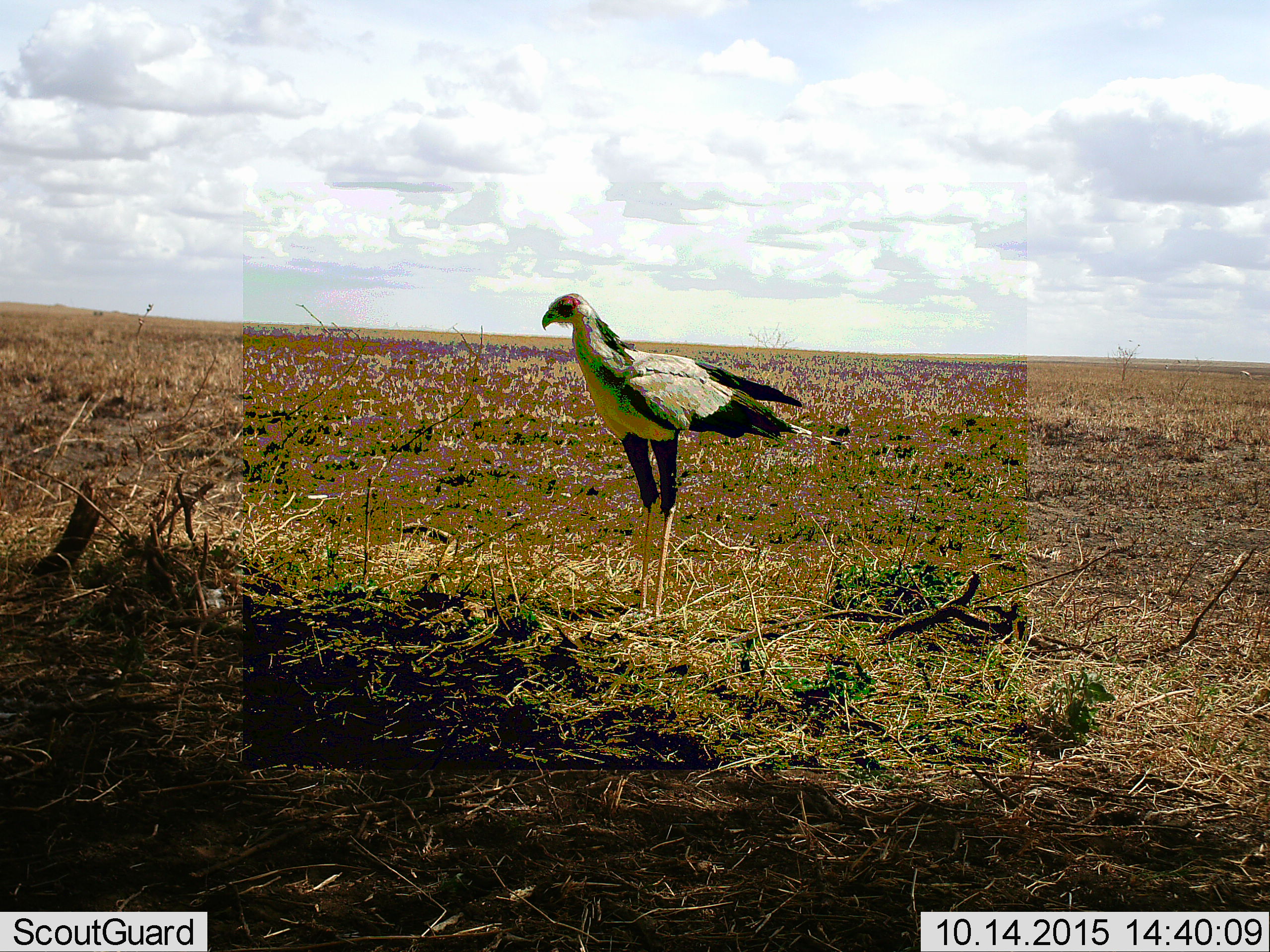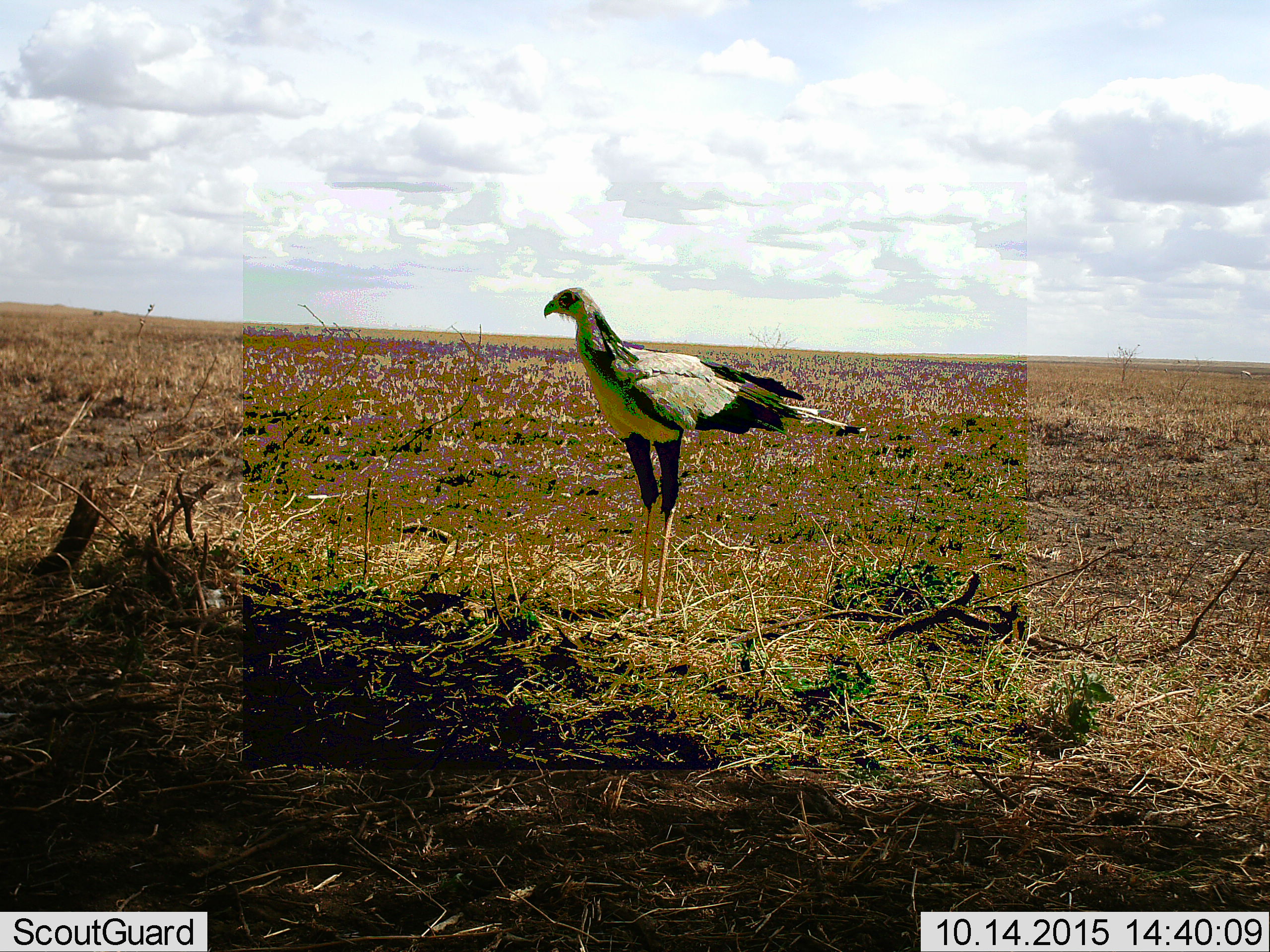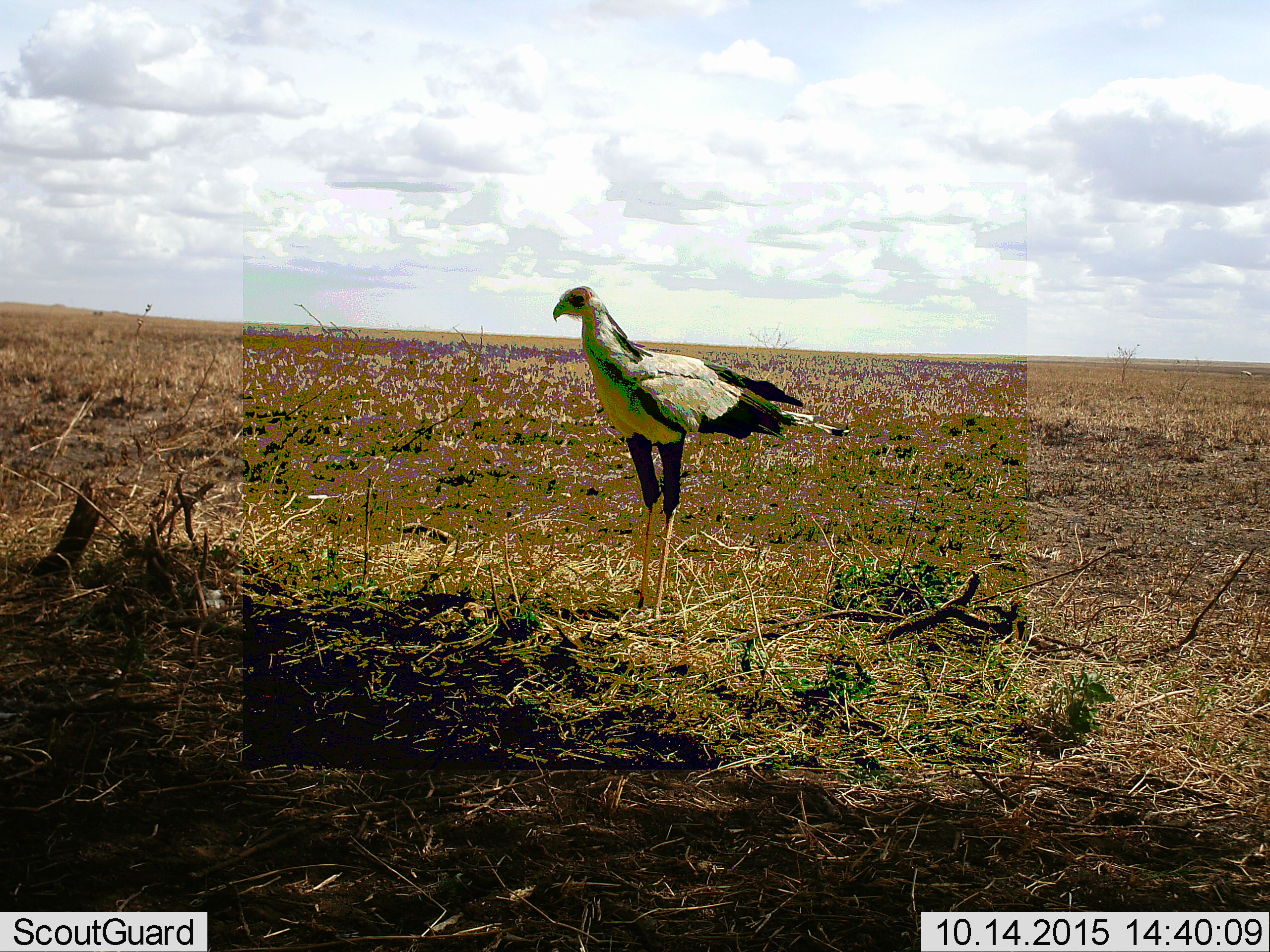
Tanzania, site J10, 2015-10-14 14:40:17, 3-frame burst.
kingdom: Animalia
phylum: Chordata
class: Aves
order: Accipitriformes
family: Sagittariidae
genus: Sagittarius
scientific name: Sagittarius serpentarius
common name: secretary bird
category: secretarybird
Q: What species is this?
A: Secretarybird (secretary bird) (Sagittarius serpentarius).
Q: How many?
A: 1.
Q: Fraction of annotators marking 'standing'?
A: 100%.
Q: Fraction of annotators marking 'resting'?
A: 0%.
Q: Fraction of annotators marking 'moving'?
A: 0%.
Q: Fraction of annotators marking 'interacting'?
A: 0%.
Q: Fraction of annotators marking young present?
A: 0%.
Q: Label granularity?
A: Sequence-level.